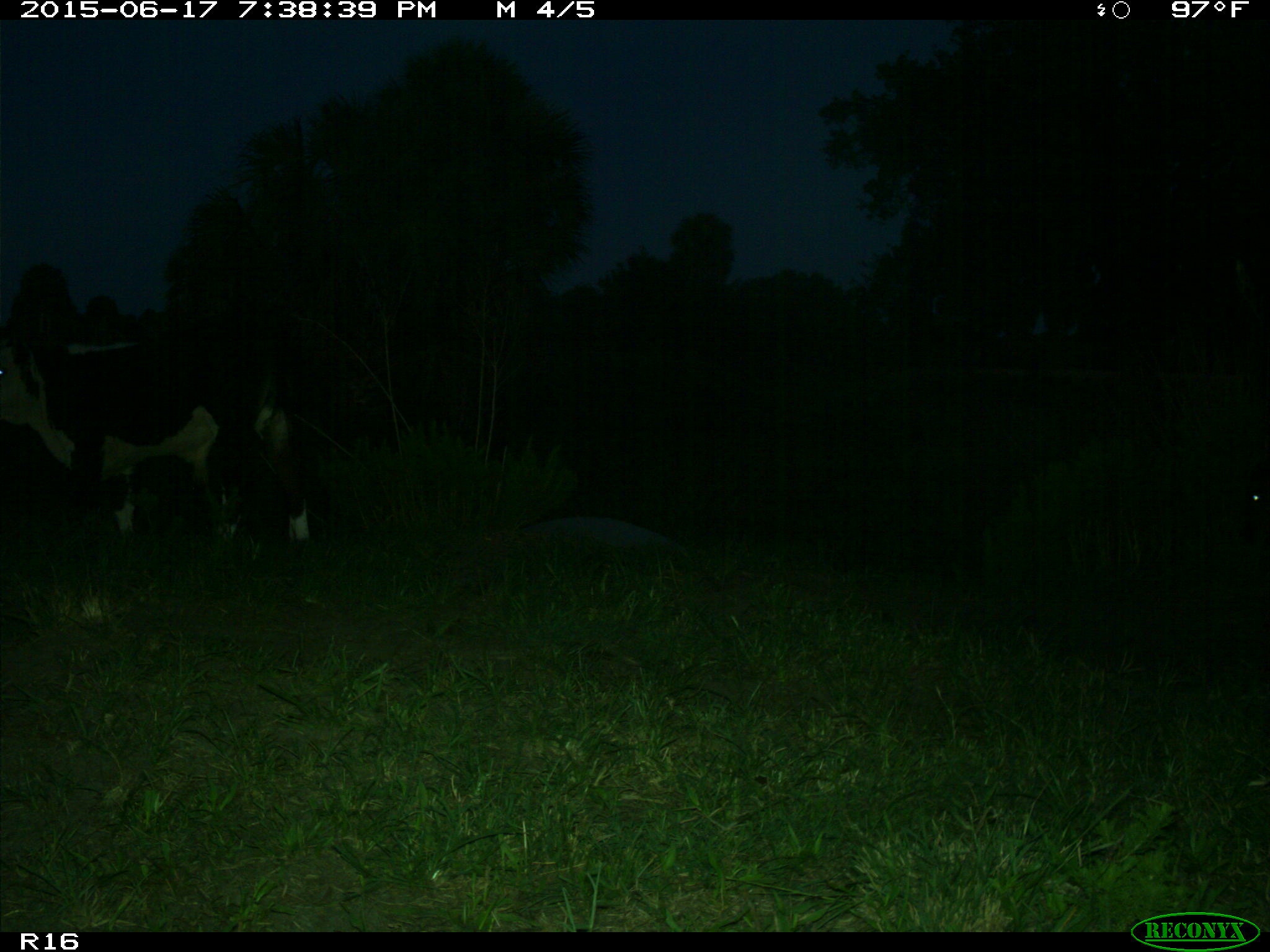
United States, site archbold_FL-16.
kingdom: Animalia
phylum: Chordata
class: Mammalia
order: Artiodactyla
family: Bovidae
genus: Bos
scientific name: Bos taurus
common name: domestic cow